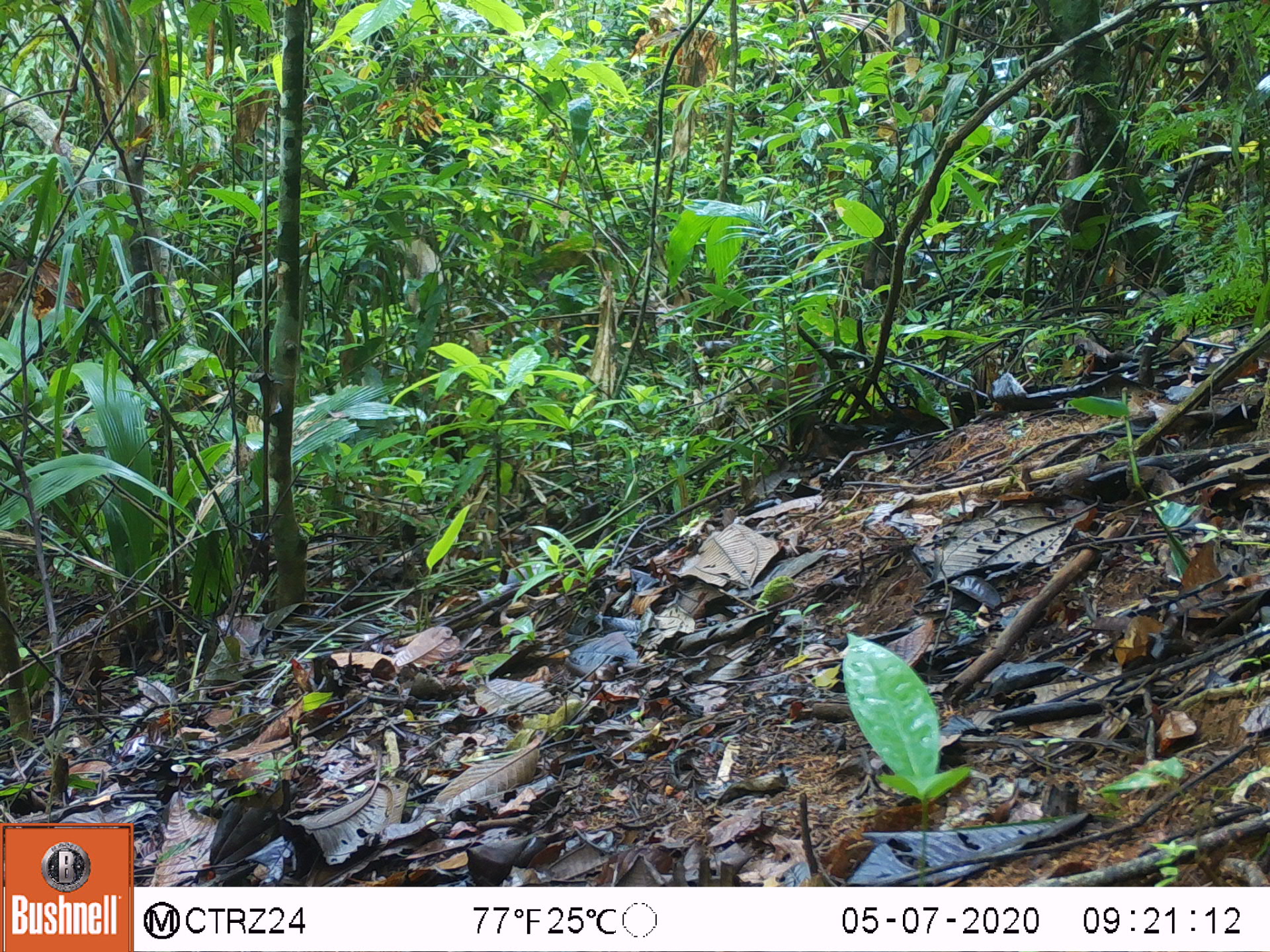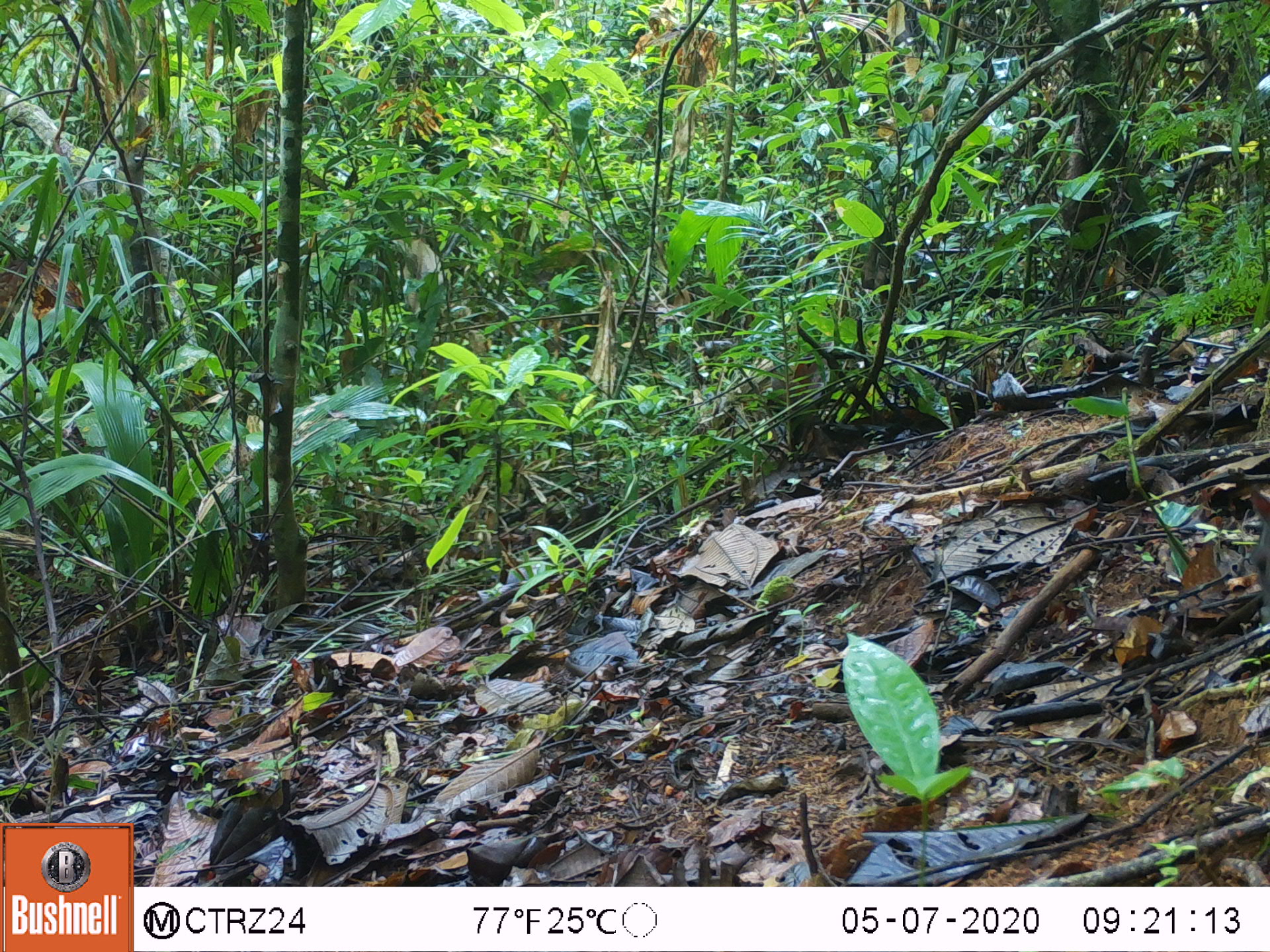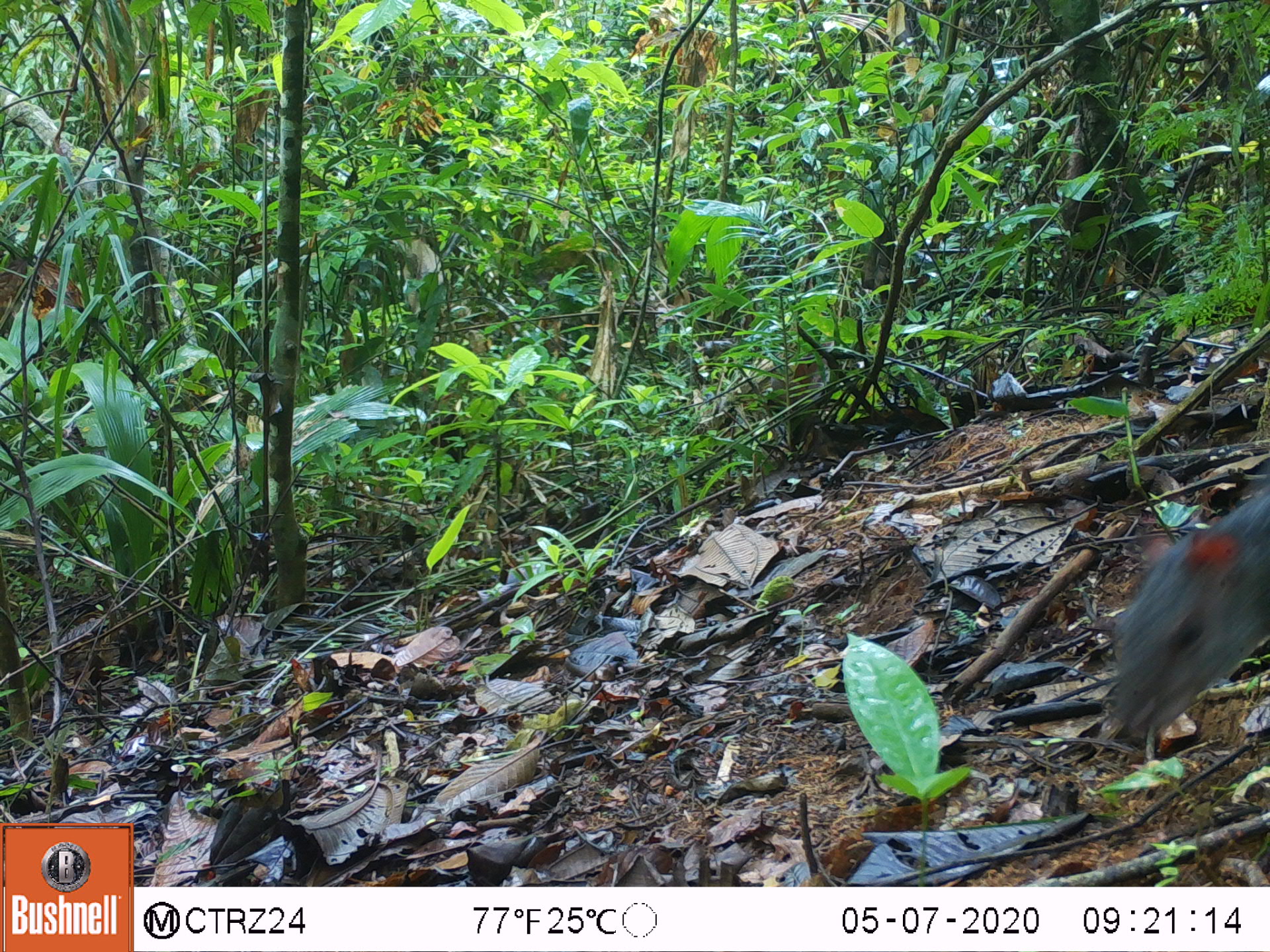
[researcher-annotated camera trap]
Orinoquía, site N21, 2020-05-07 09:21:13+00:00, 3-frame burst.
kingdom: Animalia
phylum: Chordata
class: Mammalia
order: Rodentia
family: Dasyproctidae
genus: Dasyprocta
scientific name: Dasyprocta fuliginosa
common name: black agouti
Black agouti (Dasyprocta fuliginosa).